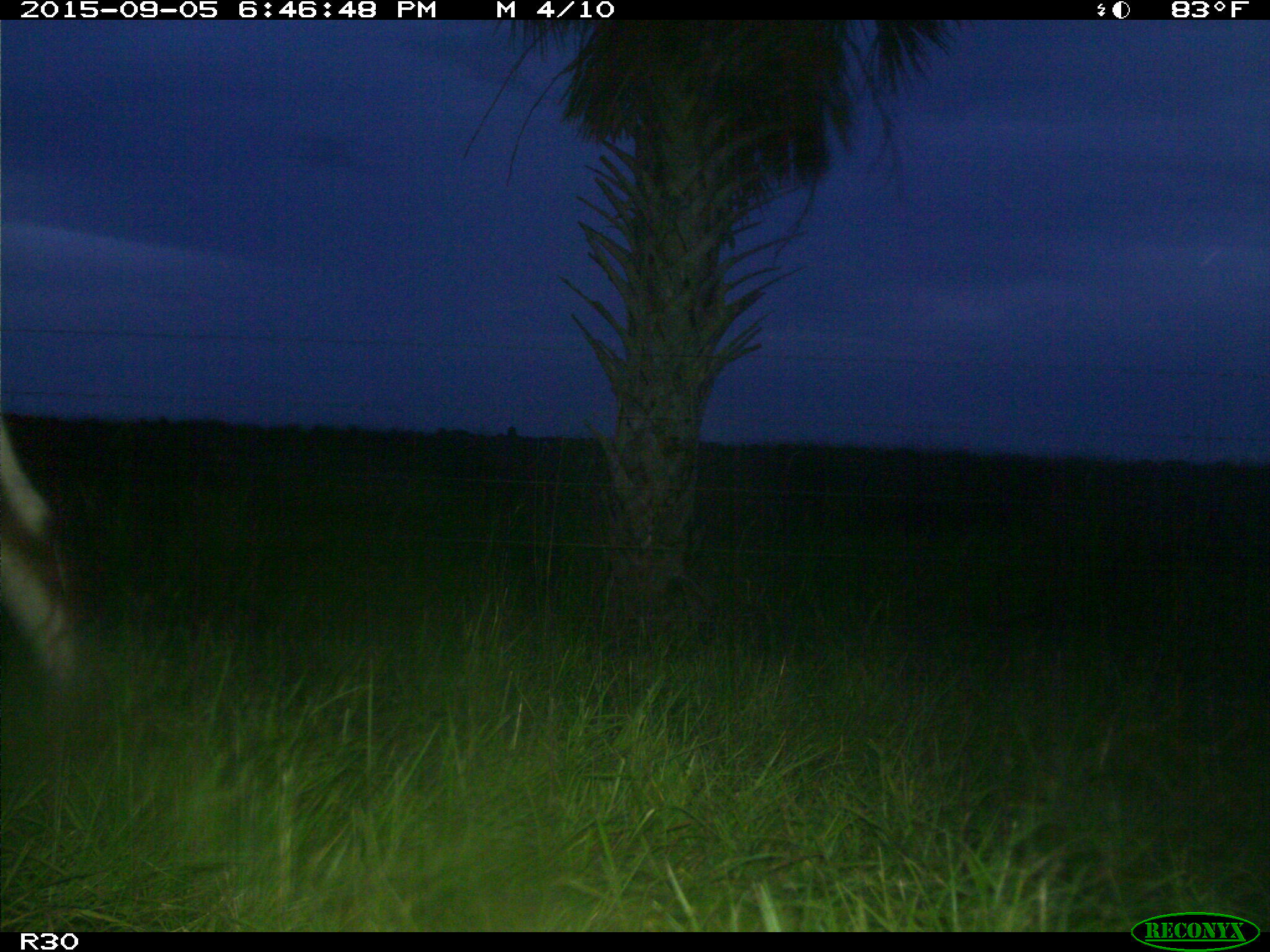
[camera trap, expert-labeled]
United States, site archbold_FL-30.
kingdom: Animalia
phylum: Chordata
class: Mammalia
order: Artiodactyla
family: Bovidae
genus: Bos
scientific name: Bos taurus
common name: domestic cow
Bos taurus (domestic cow).